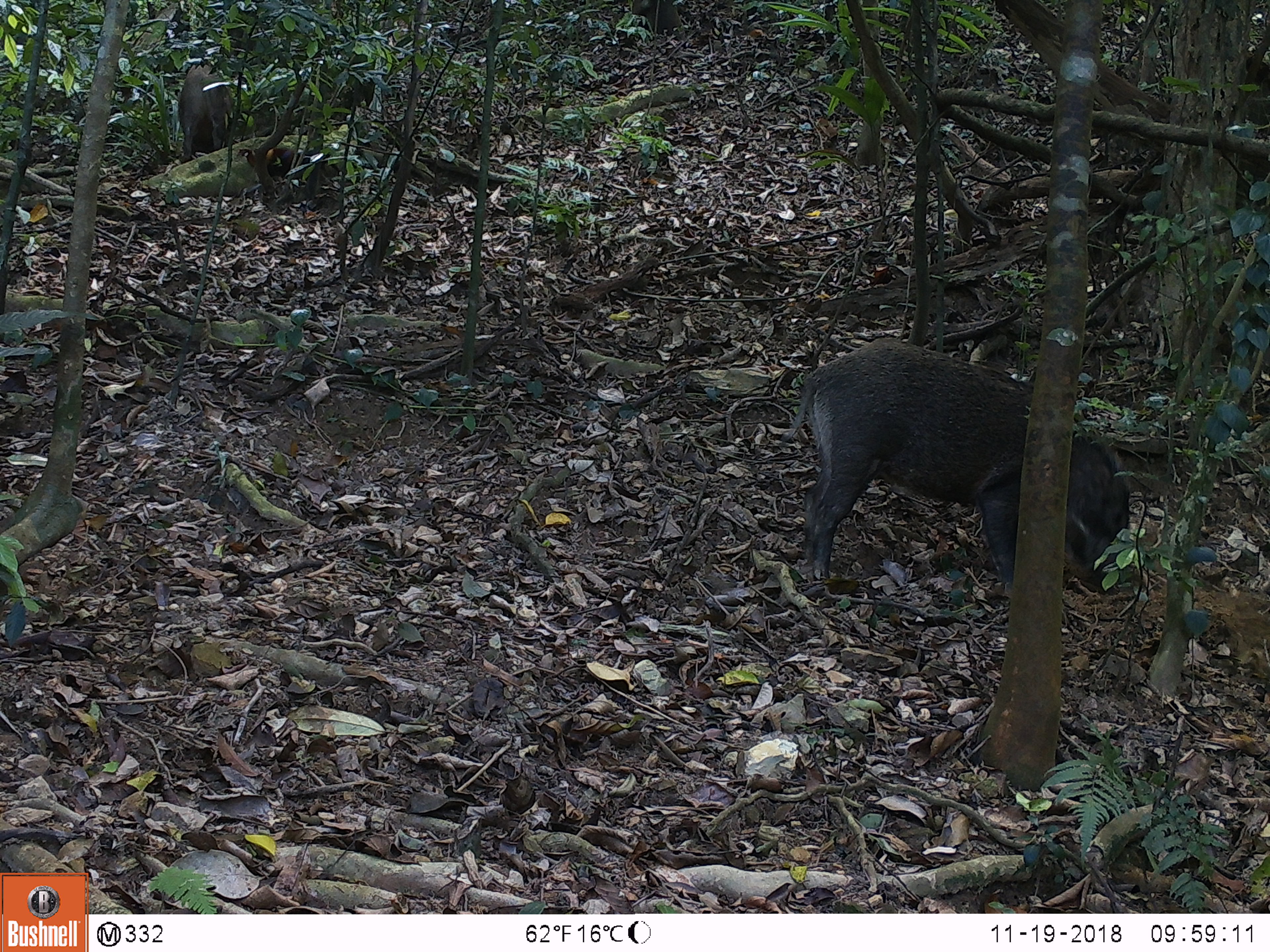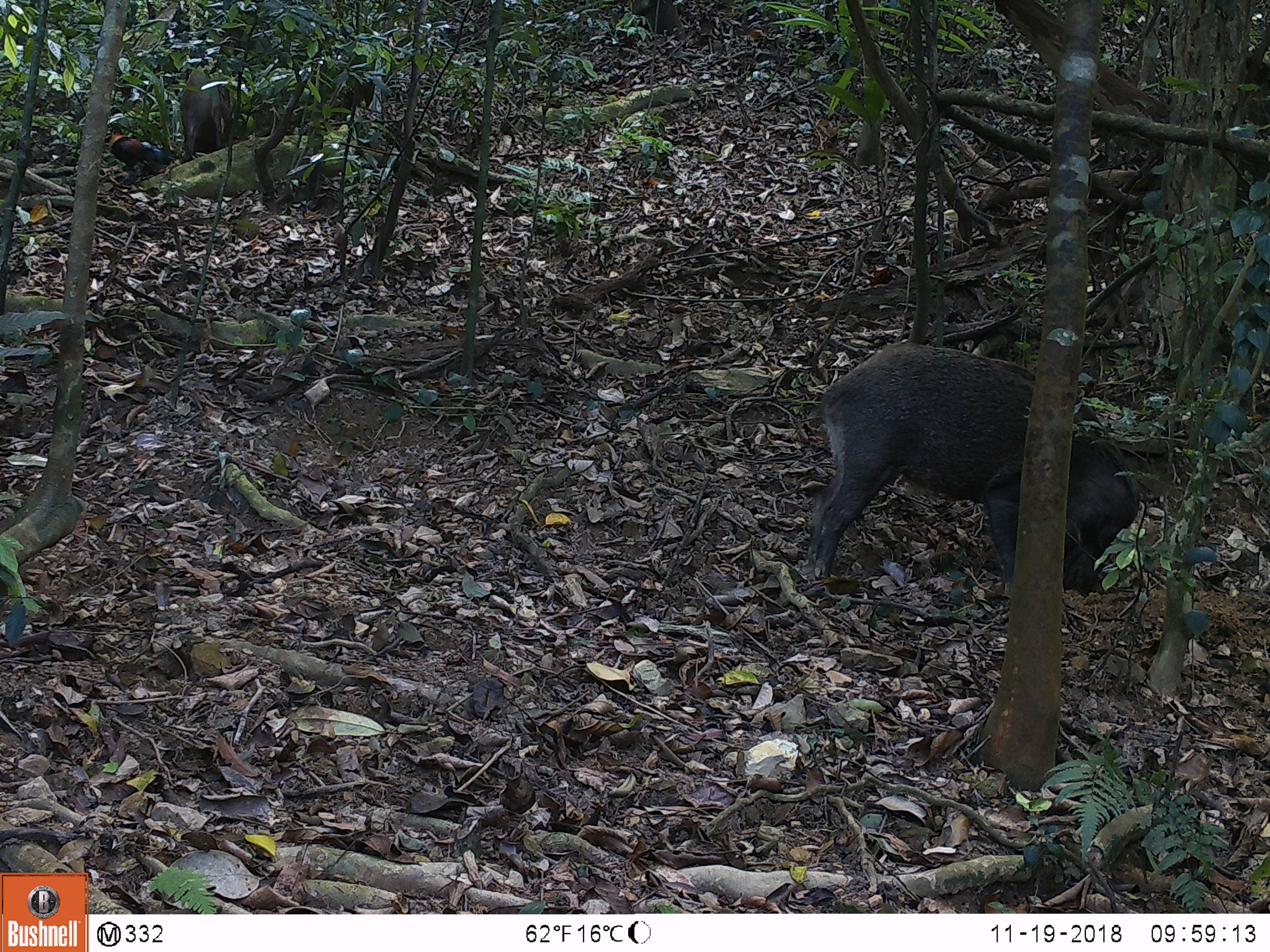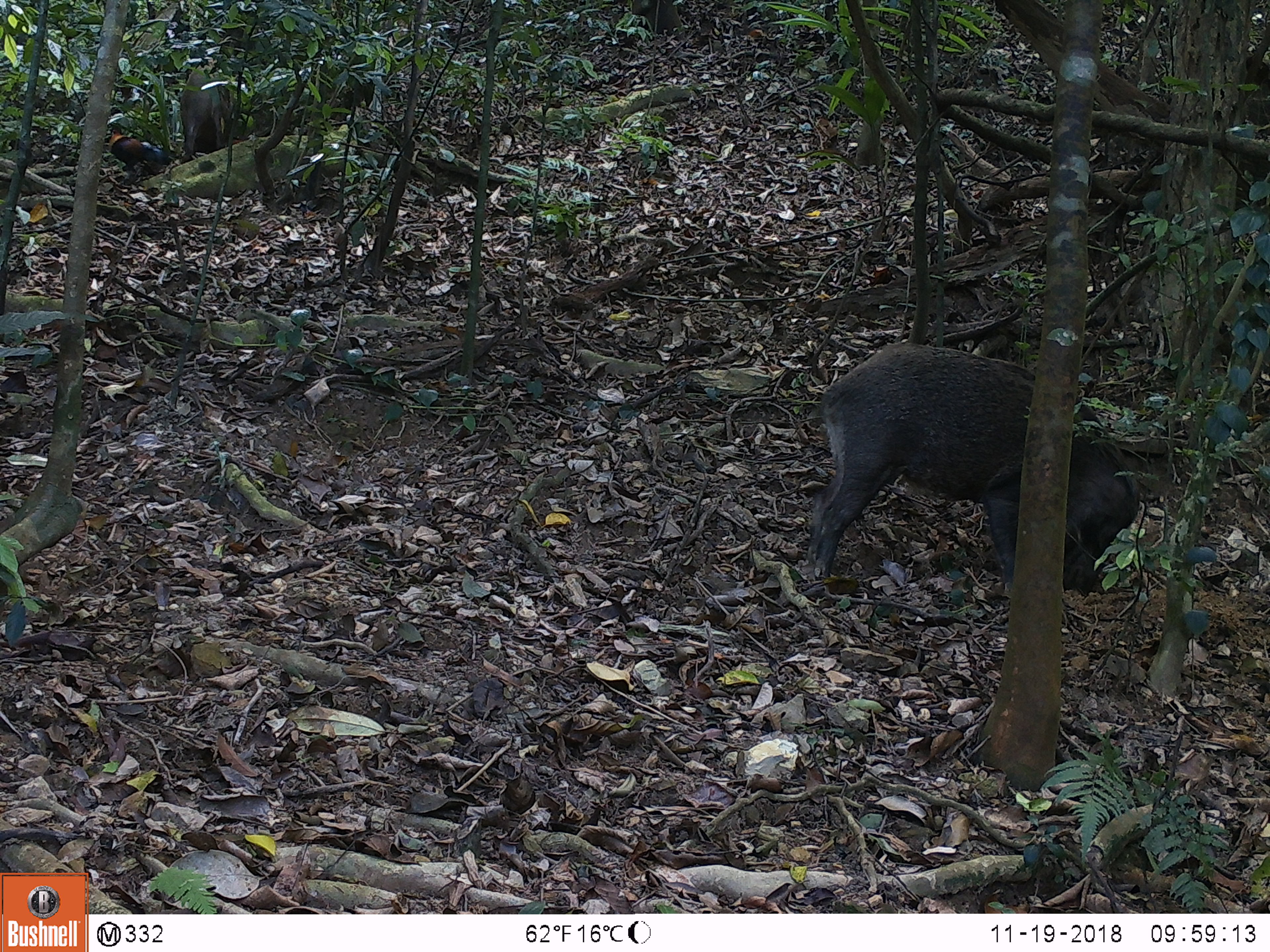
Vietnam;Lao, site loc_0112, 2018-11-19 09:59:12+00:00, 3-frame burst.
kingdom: Animalia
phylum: Chordata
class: Mammalia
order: Artiodactyla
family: Suidae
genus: Sus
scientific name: Sus scrofa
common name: eurasian wild pig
Eurasian wild pig (Sus scrofa). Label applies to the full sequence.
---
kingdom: Animalia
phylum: Chordata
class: Aves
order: Galliformes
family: Phasianidae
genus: Gallus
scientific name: Gallus gallus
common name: red junglefowl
Red junglefowl (Gallus gallus). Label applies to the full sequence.